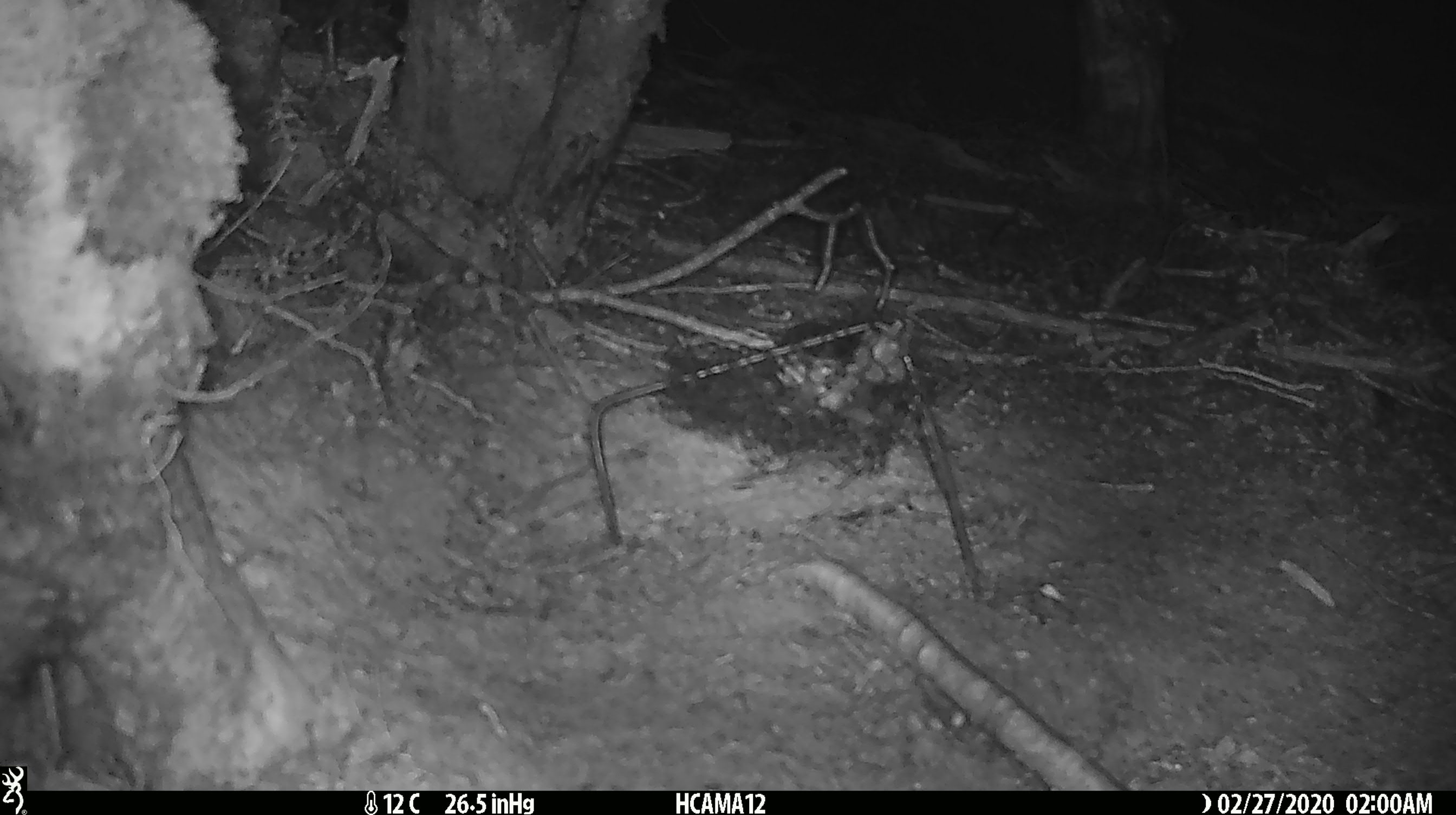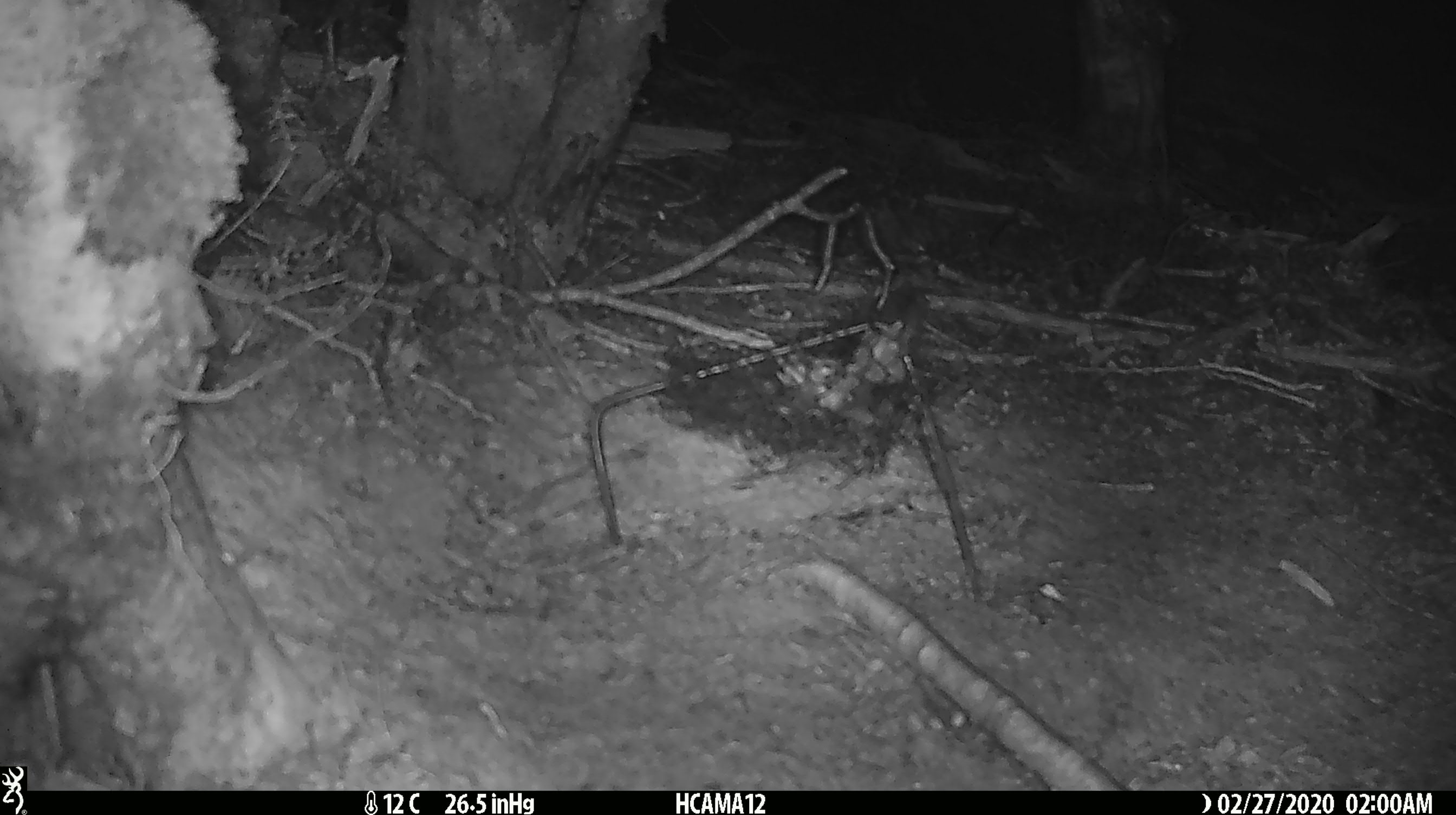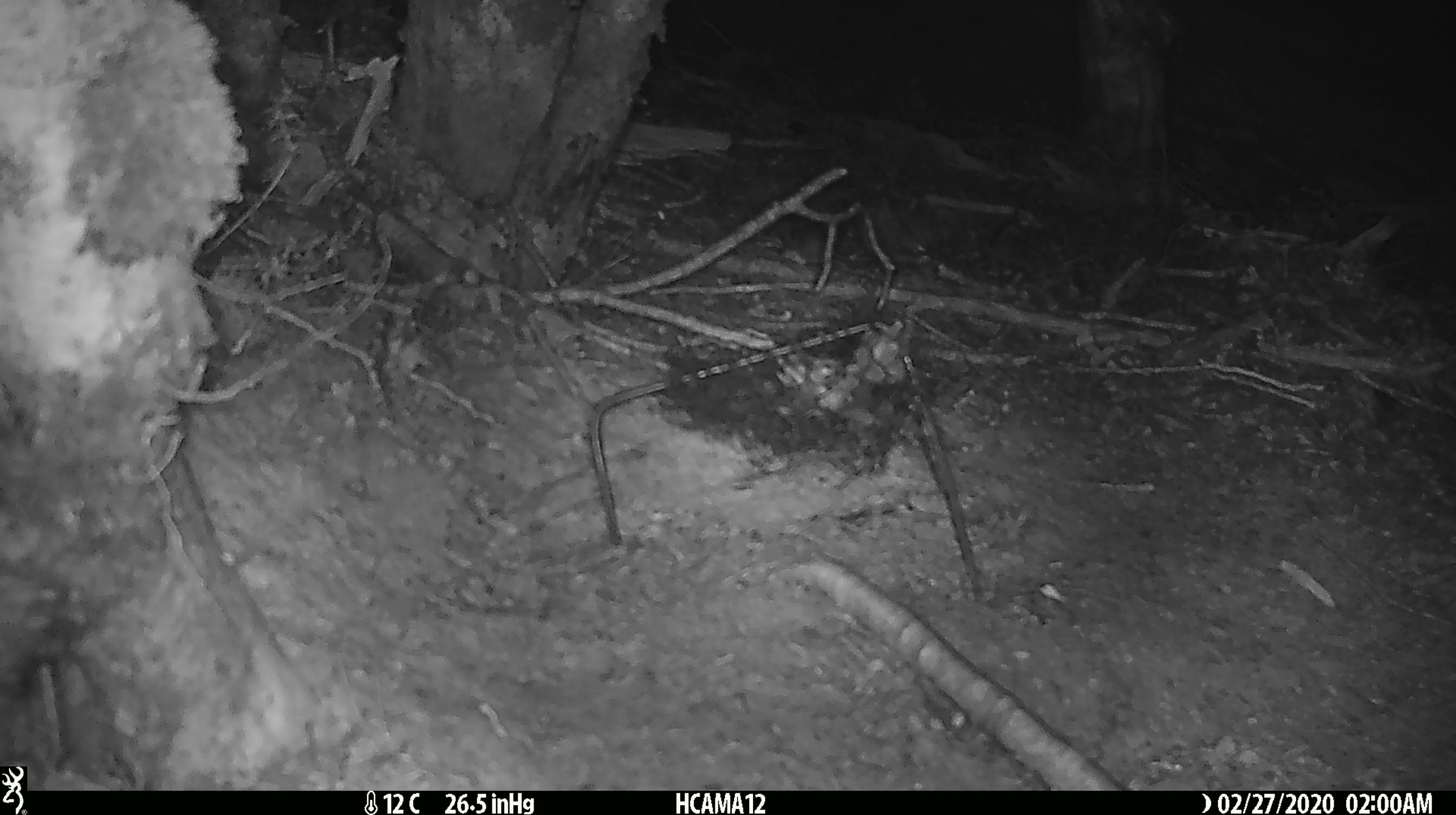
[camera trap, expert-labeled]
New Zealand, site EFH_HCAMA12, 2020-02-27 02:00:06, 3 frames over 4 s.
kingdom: Animalia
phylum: Chordata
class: Mammalia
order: Rodentia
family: Muridae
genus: Mus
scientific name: Mus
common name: mouse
Mouse (Mus).